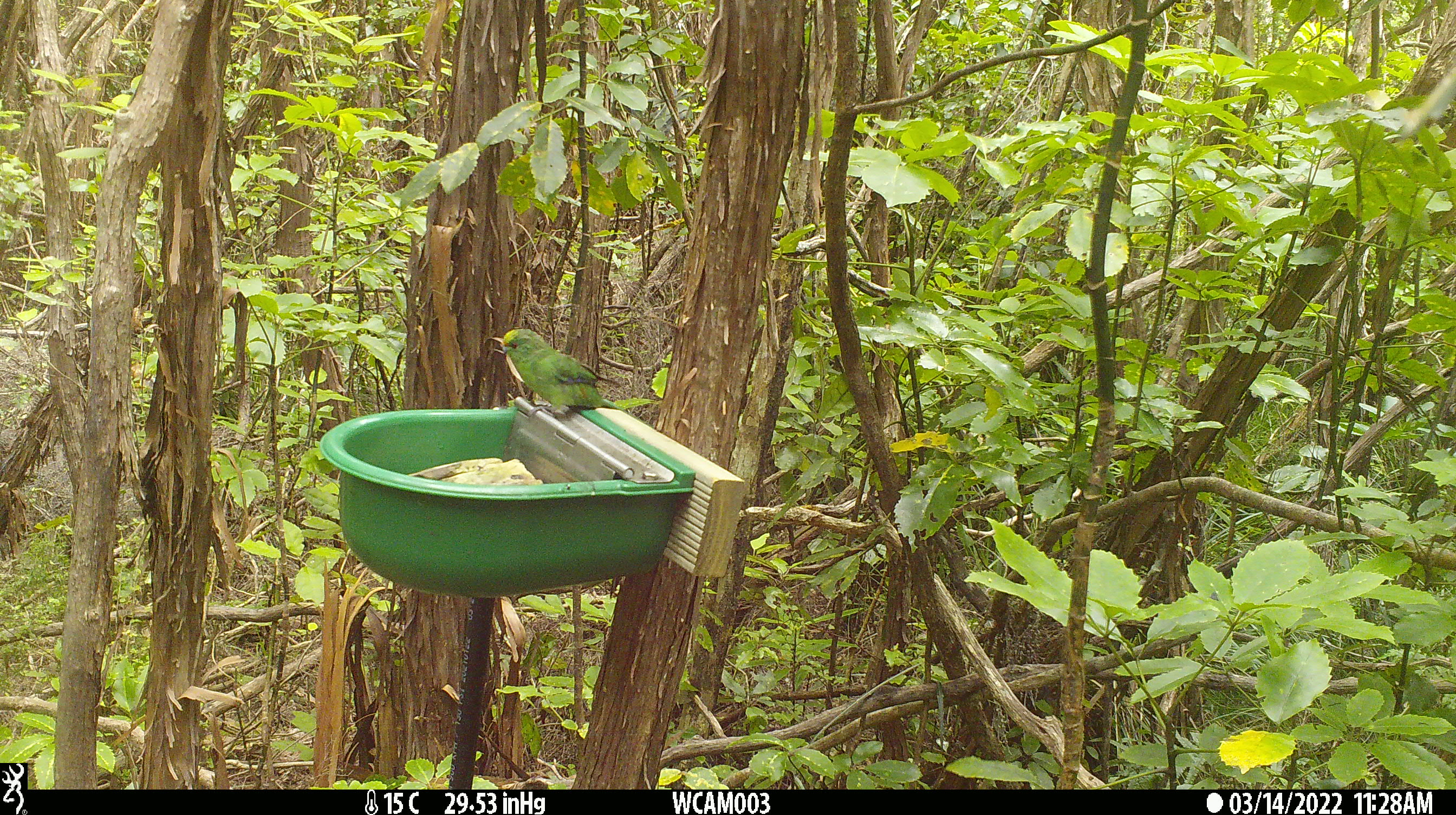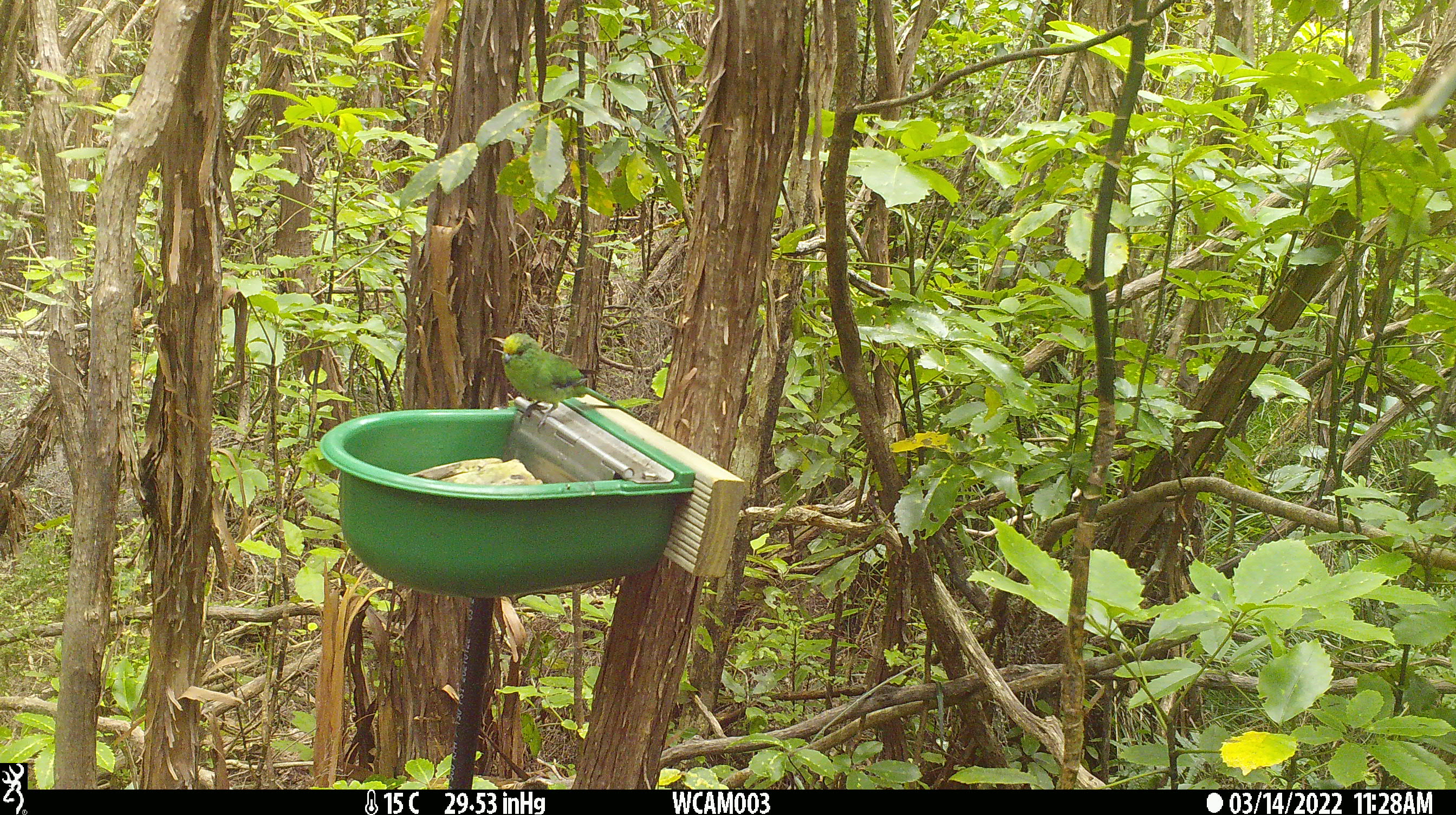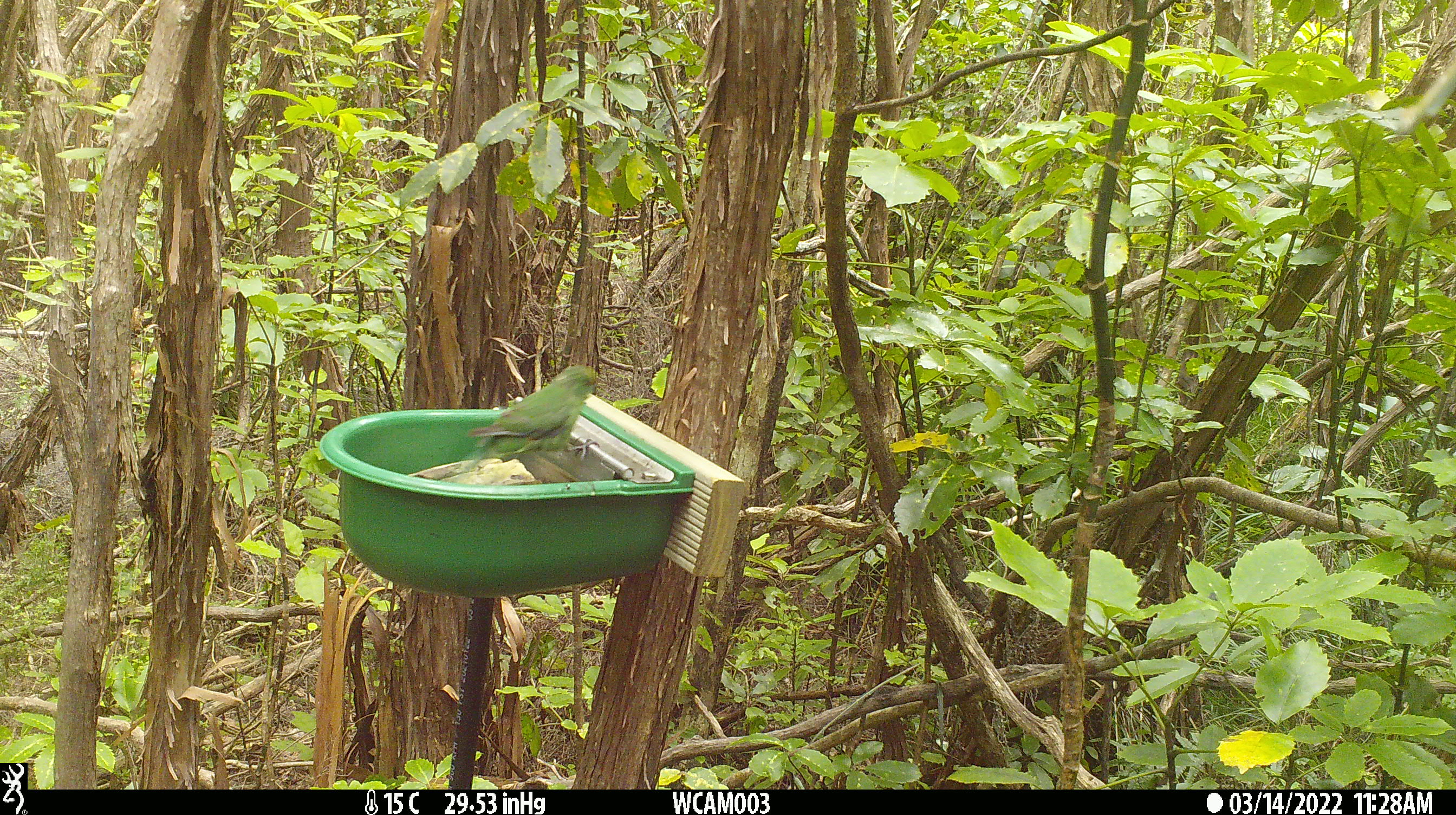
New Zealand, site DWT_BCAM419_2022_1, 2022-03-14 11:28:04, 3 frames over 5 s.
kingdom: Animalia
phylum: Chordata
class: Aves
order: Psittaciformes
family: Psittaculidae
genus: Cyanoramphus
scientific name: Cyanoramphus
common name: parakeet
Parakeet (Cyanoramphus).